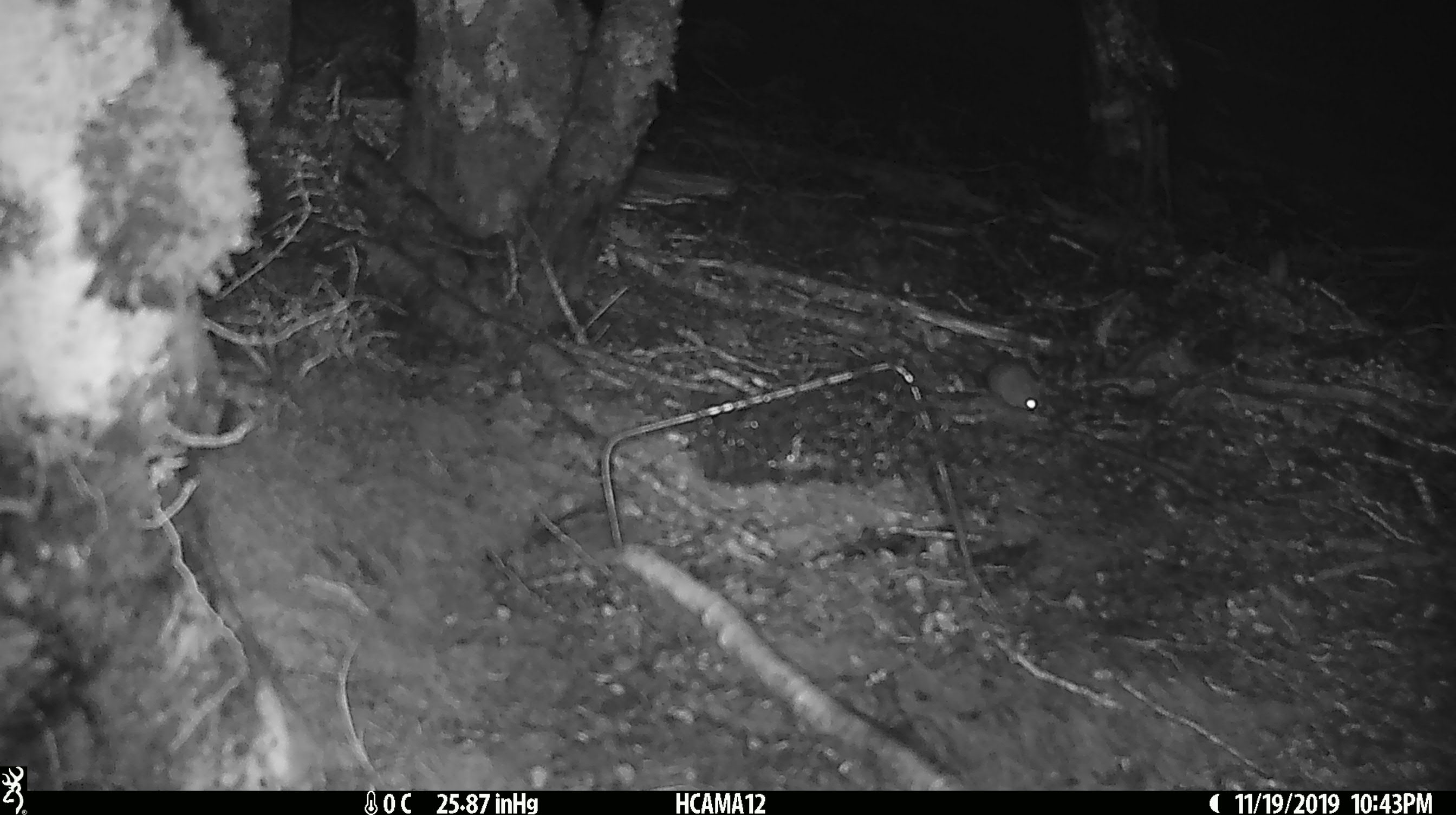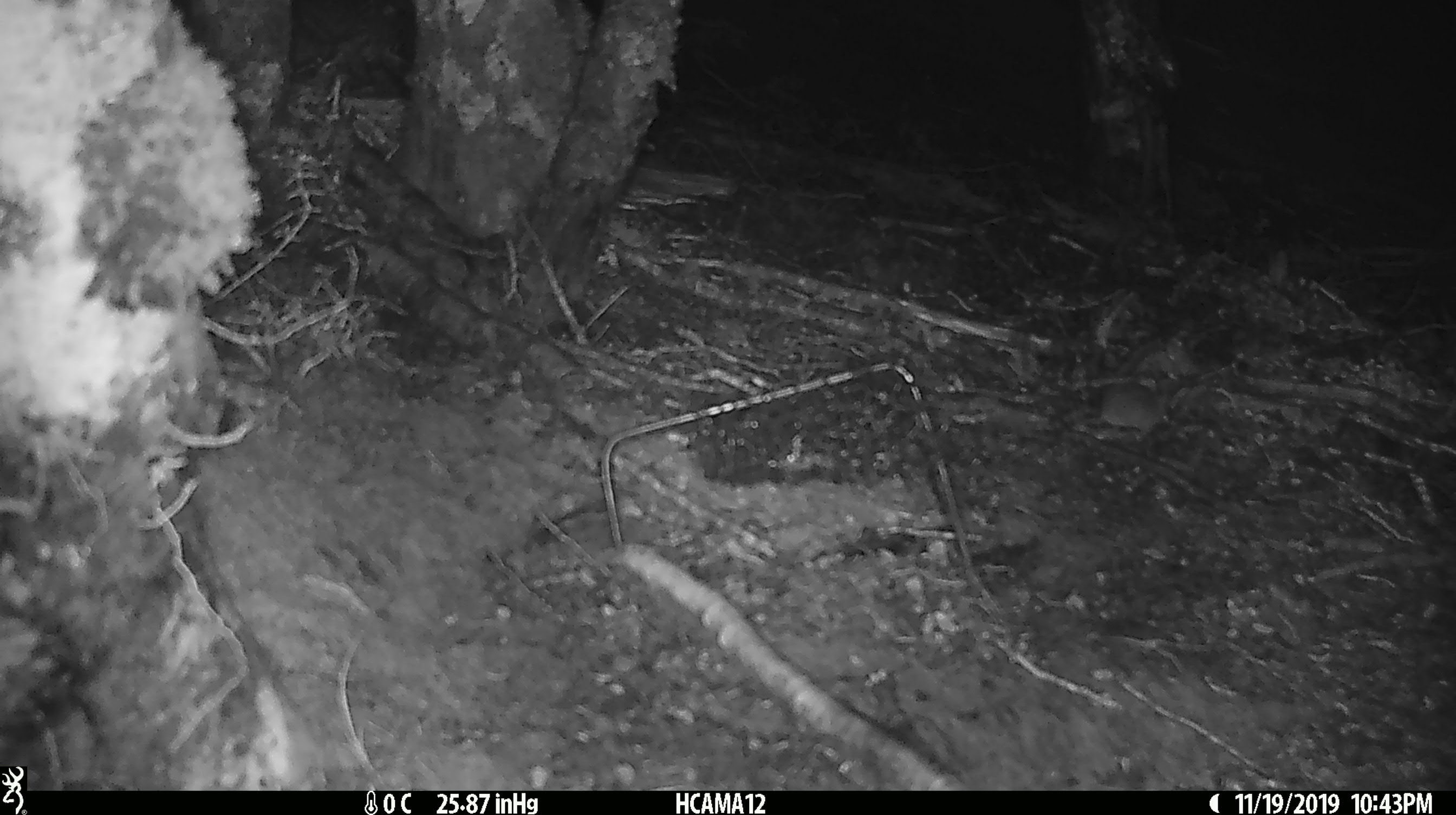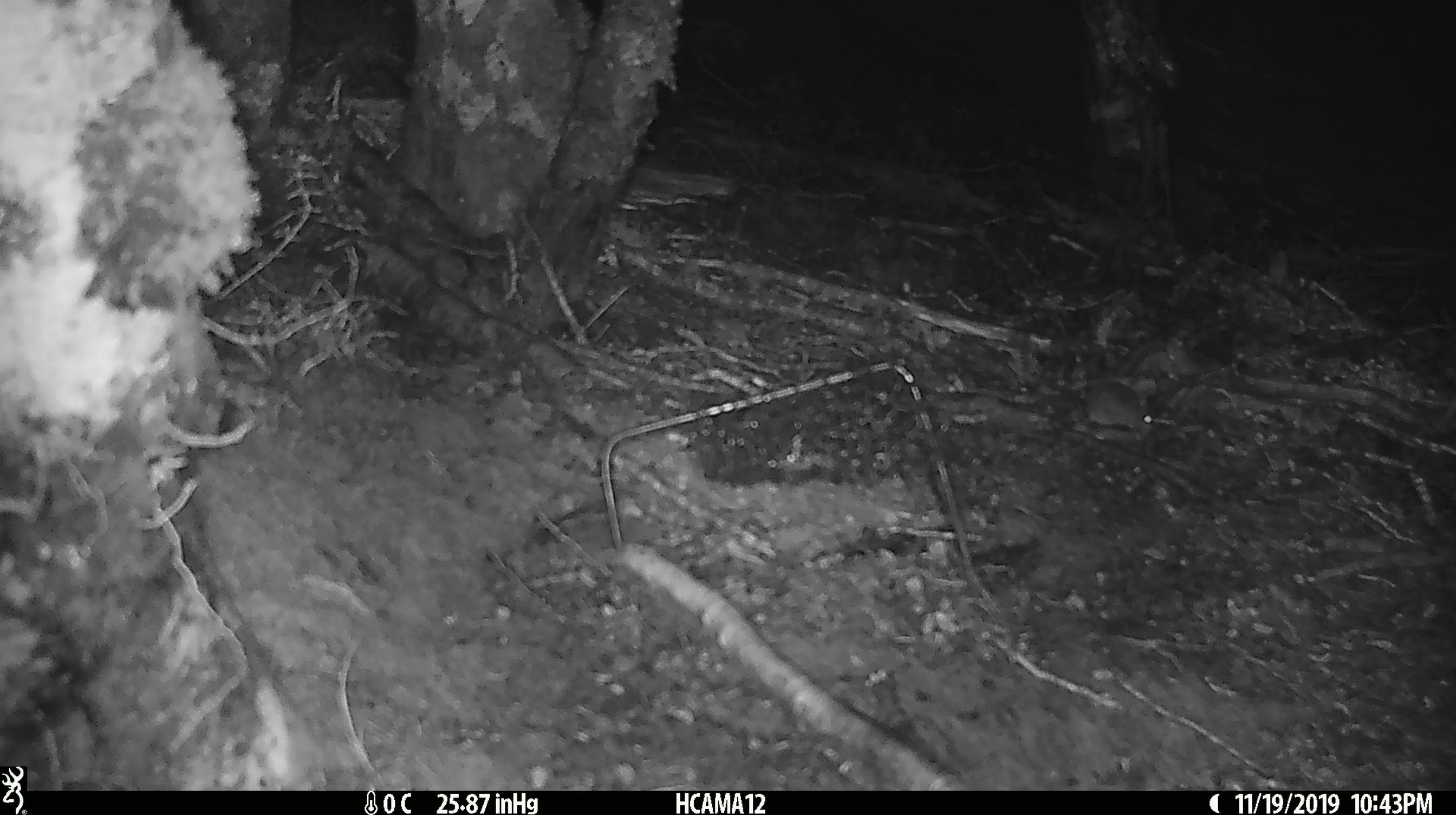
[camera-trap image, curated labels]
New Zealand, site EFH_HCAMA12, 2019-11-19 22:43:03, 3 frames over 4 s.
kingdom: Animalia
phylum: Chordata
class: Mammalia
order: Rodentia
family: Muridae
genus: Mus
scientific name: Mus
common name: mouse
Mouse (Mus).